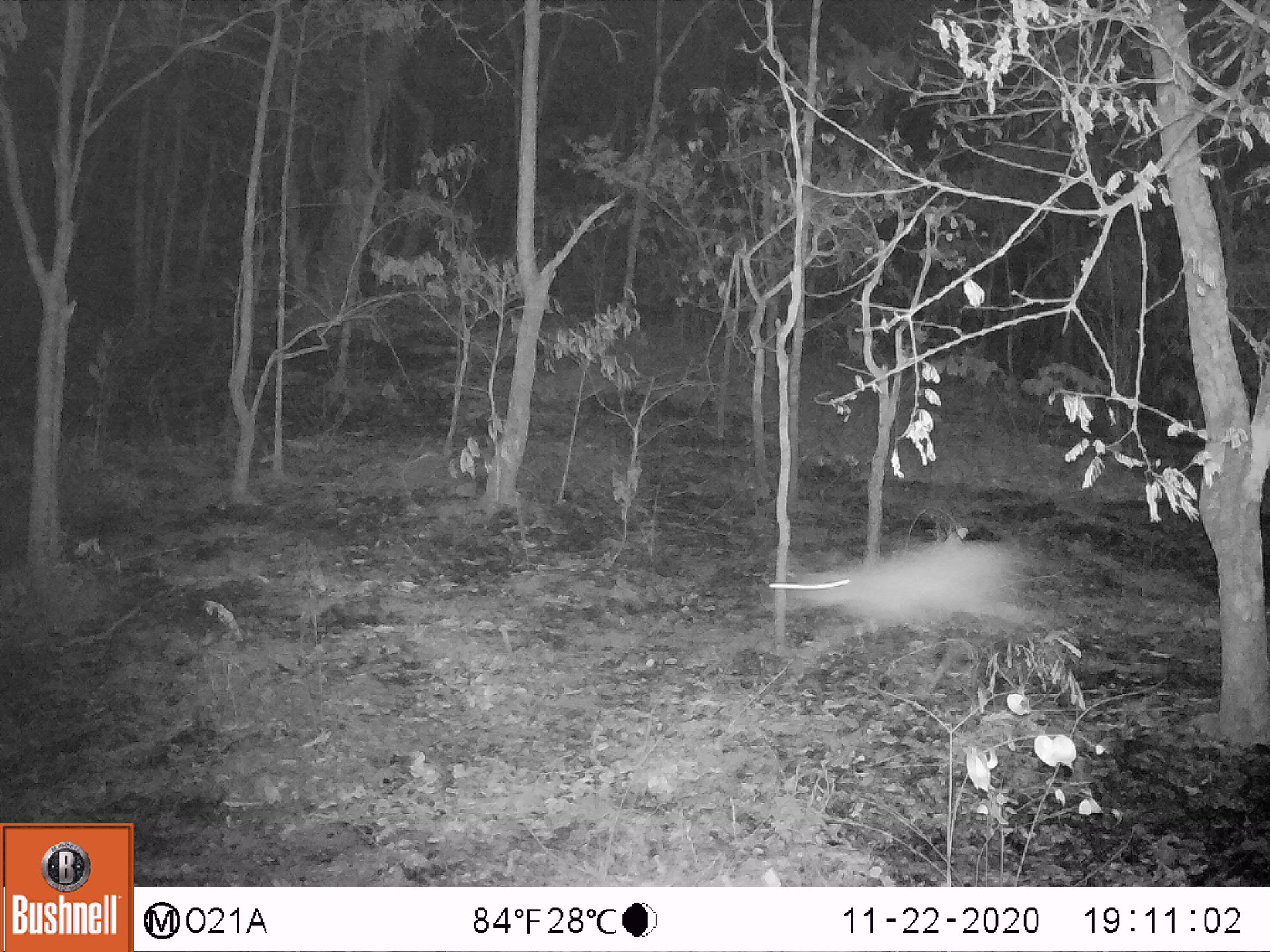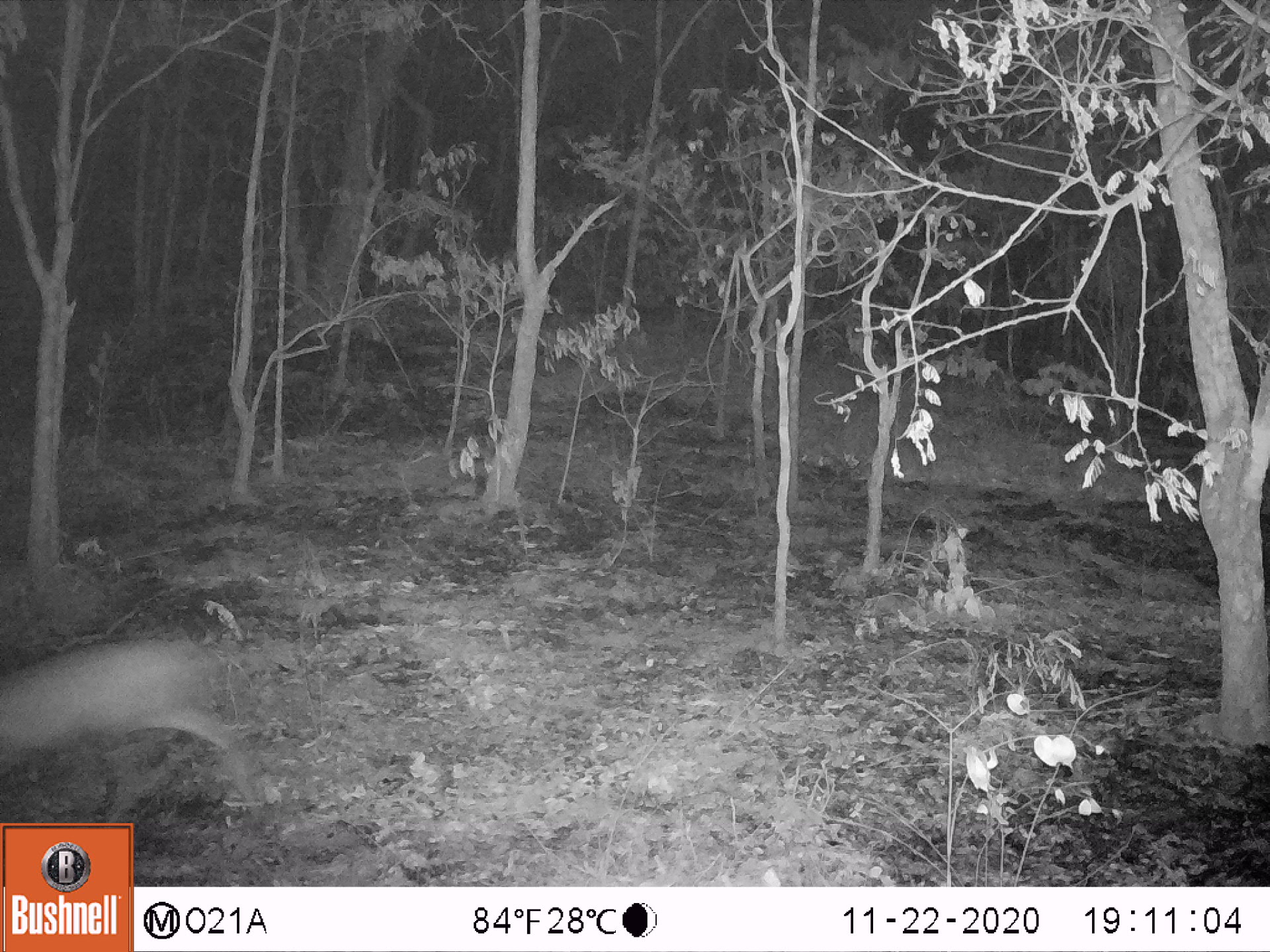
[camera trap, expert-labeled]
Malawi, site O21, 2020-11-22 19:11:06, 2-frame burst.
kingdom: Animalia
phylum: Chordata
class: Mammalia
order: Artiodactyla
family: Bovidae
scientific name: Antilopinae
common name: small antelope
Small antelope (Antilopinae), count 1.